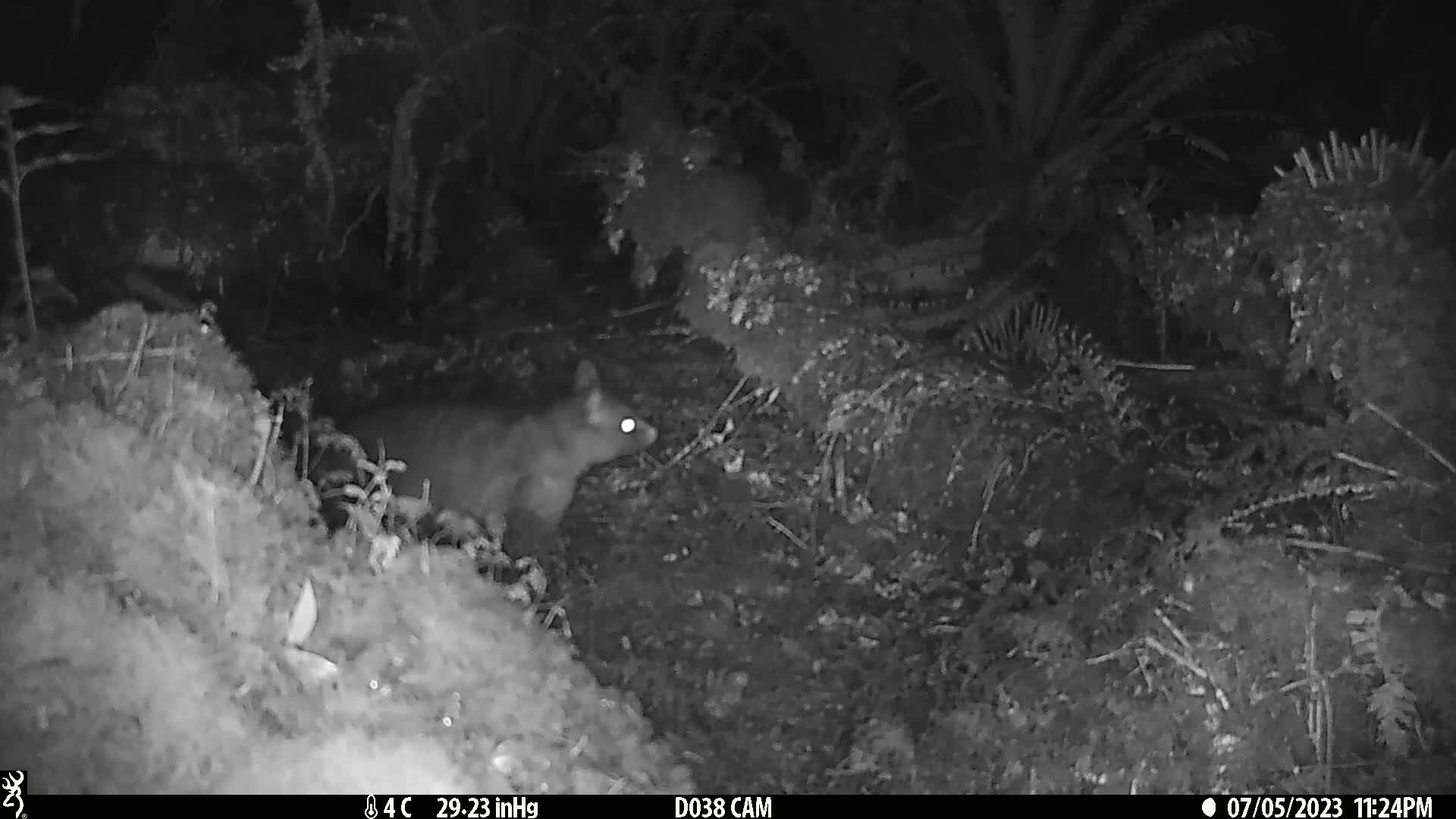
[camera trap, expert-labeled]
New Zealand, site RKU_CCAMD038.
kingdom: Animalia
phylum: Chordata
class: Mammalia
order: Diprotodontia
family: Phalangeridae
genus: Trichosurus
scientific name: Trichosurus vulpecula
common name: common brushtail possum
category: possum